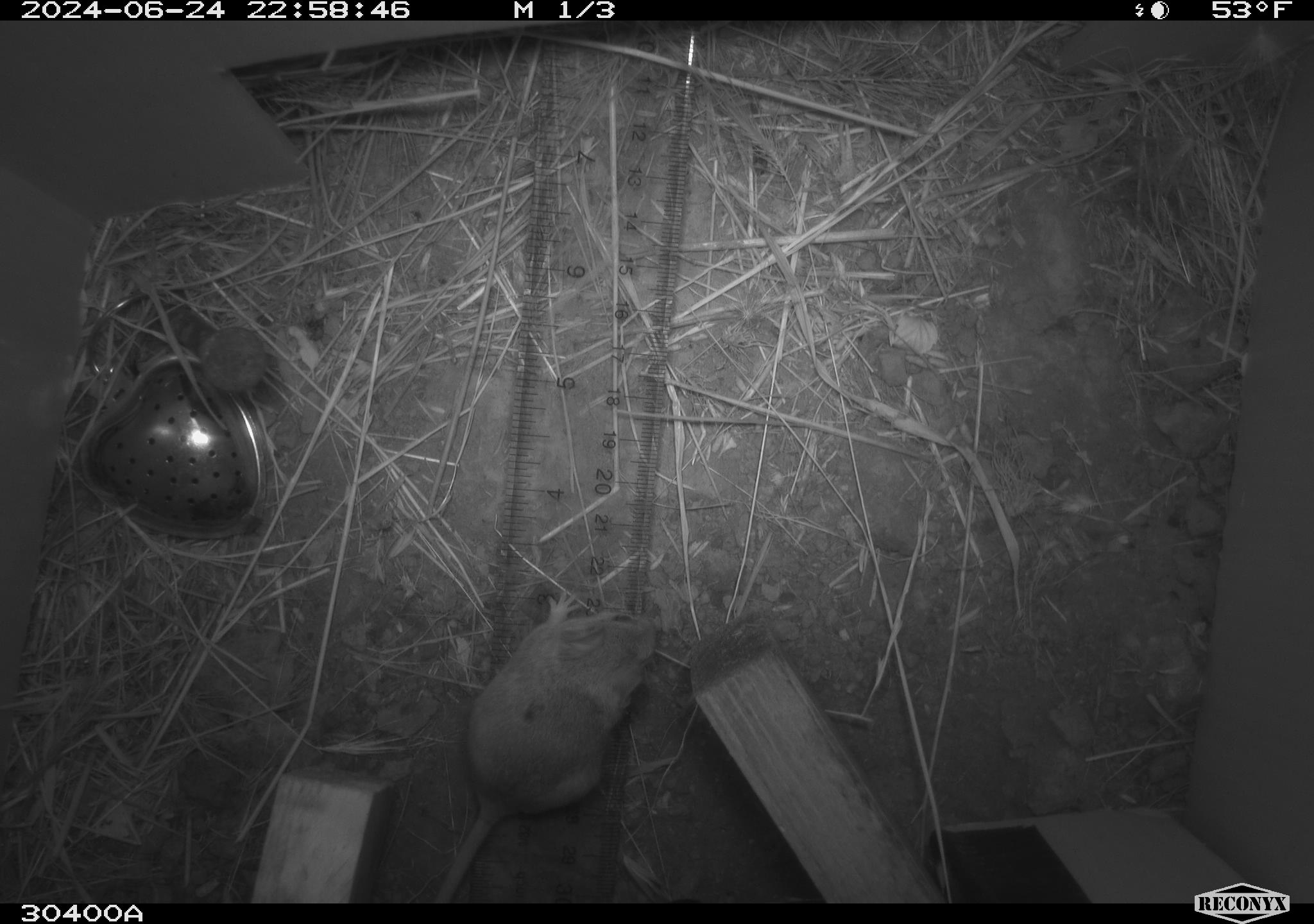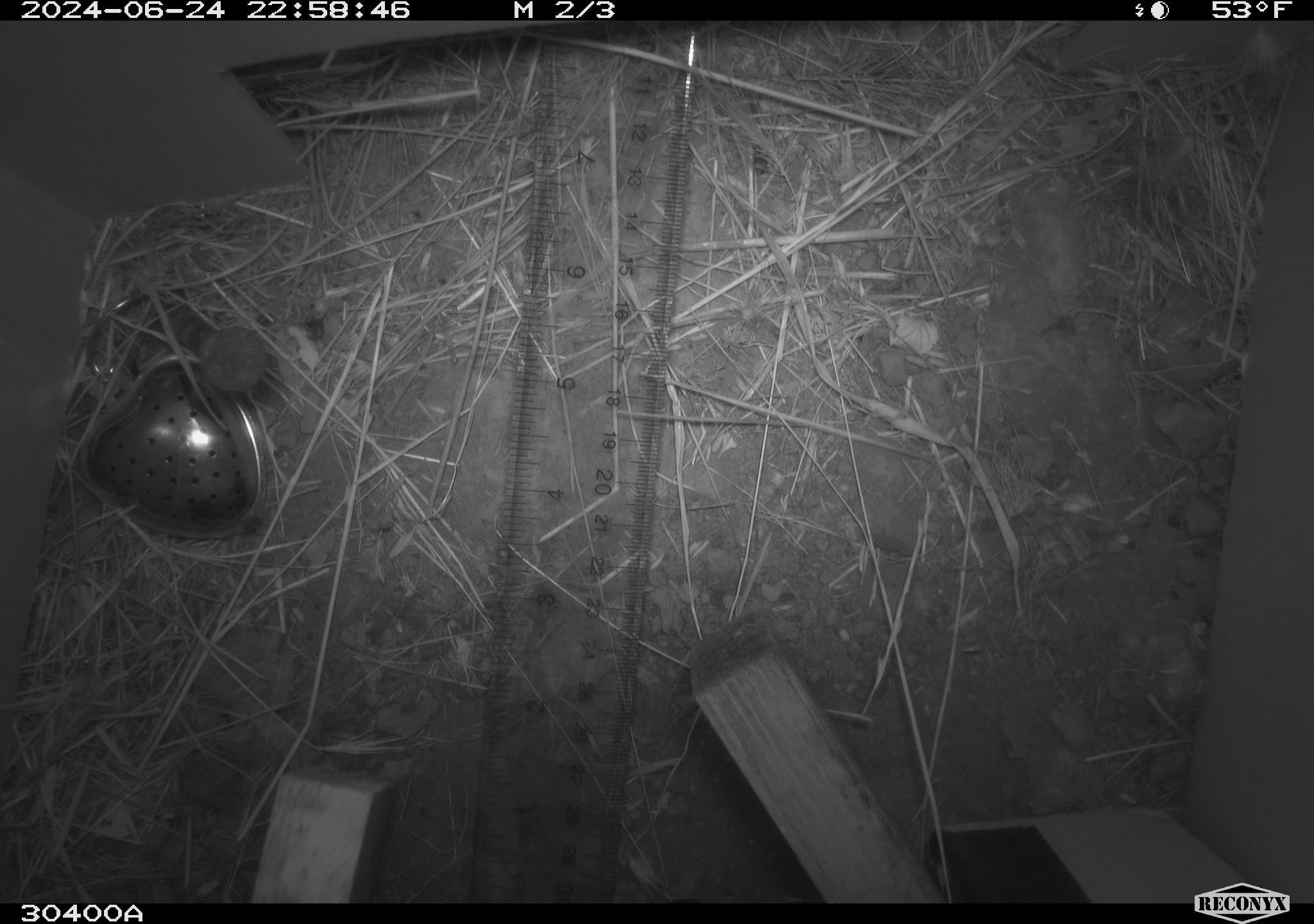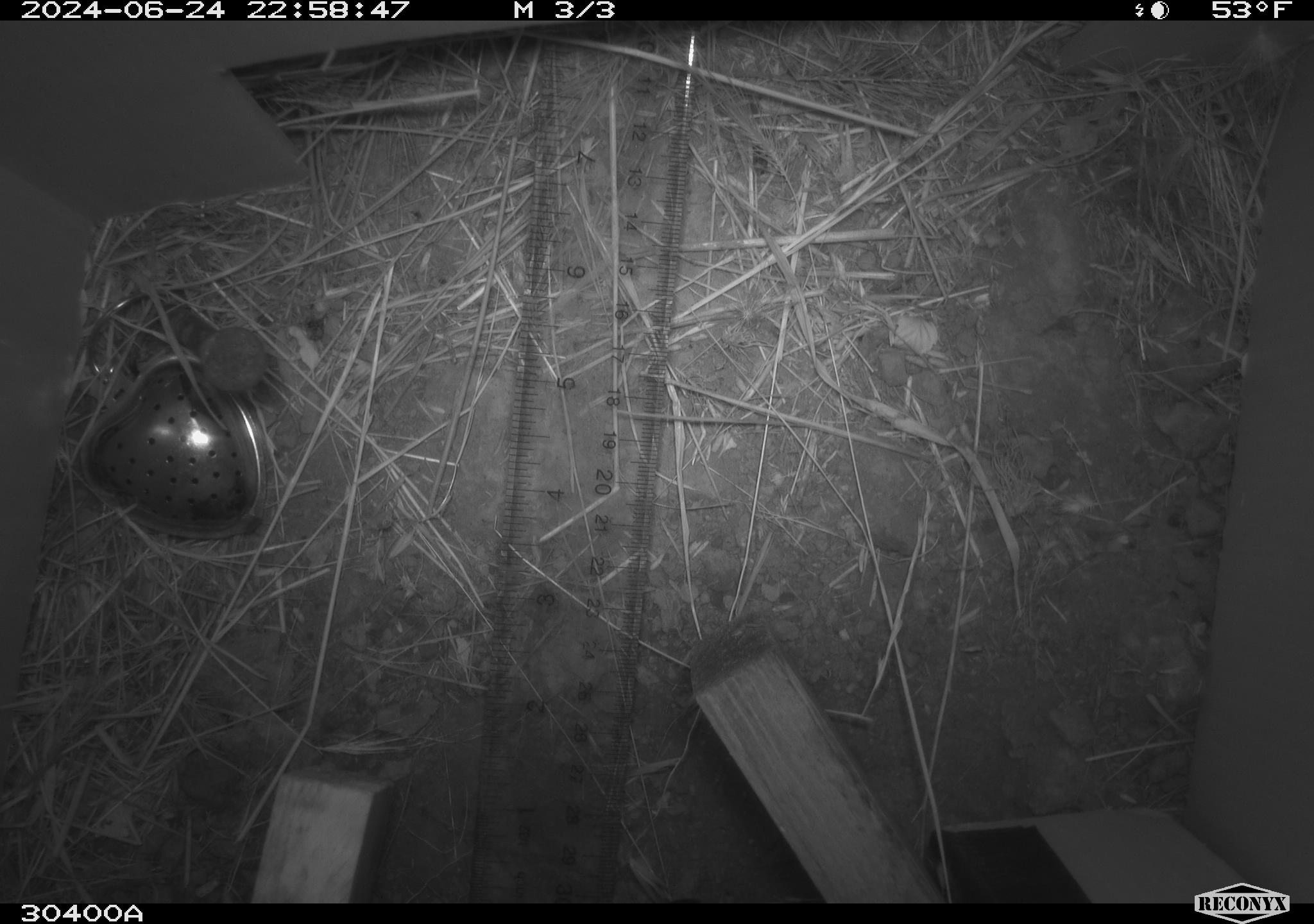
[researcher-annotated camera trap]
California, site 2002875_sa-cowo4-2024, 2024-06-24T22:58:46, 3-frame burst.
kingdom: Animalia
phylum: Chordata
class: Mammalia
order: Rodentia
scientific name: Rodentia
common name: mouse species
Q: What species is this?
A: Mouse species (Rodentia).